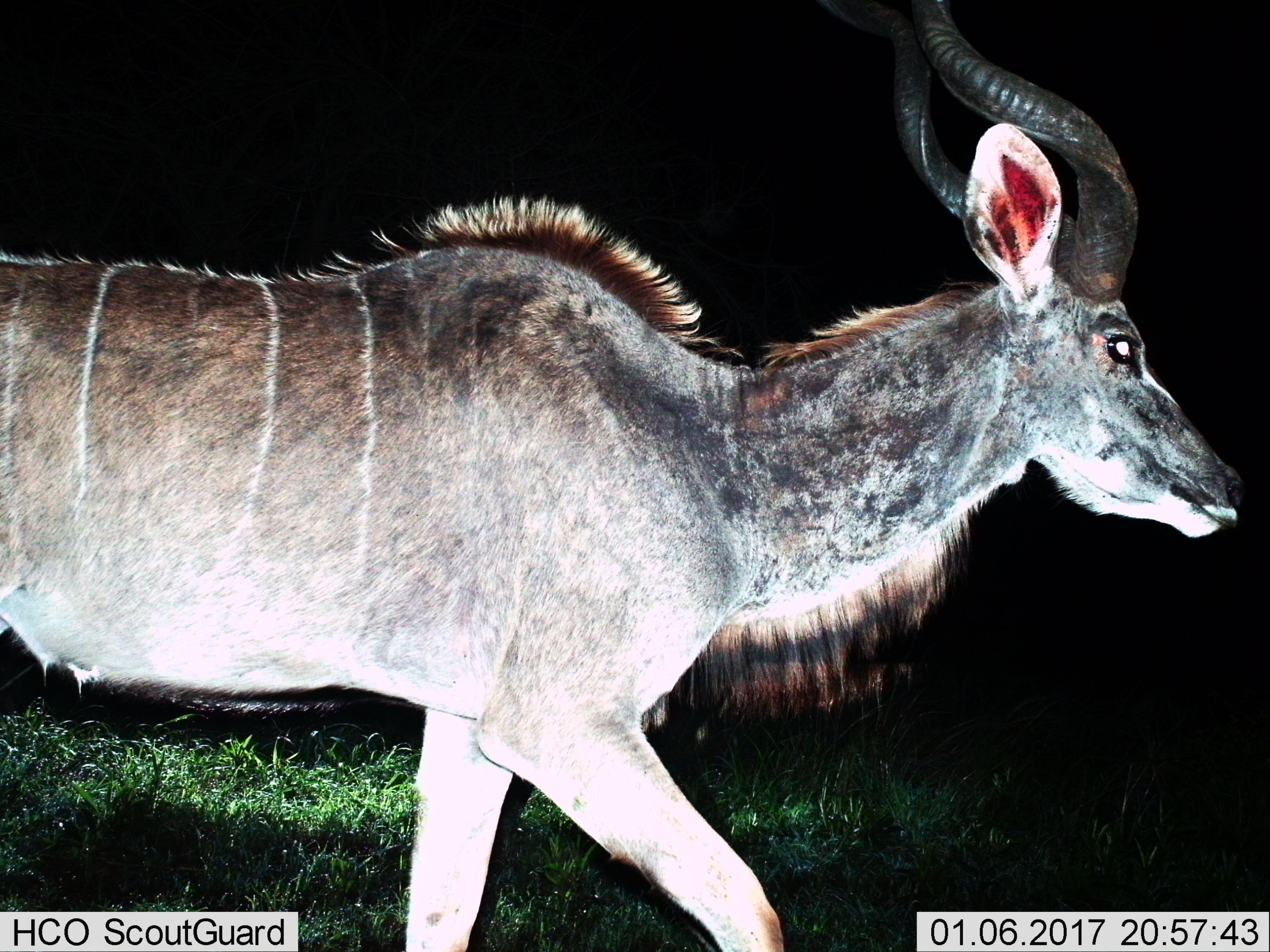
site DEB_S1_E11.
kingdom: Animalia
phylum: Chordata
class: Mammalia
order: Artiodactyla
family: Bovidae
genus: Tragelaphus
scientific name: Tragelaphus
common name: kudu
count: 1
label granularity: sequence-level